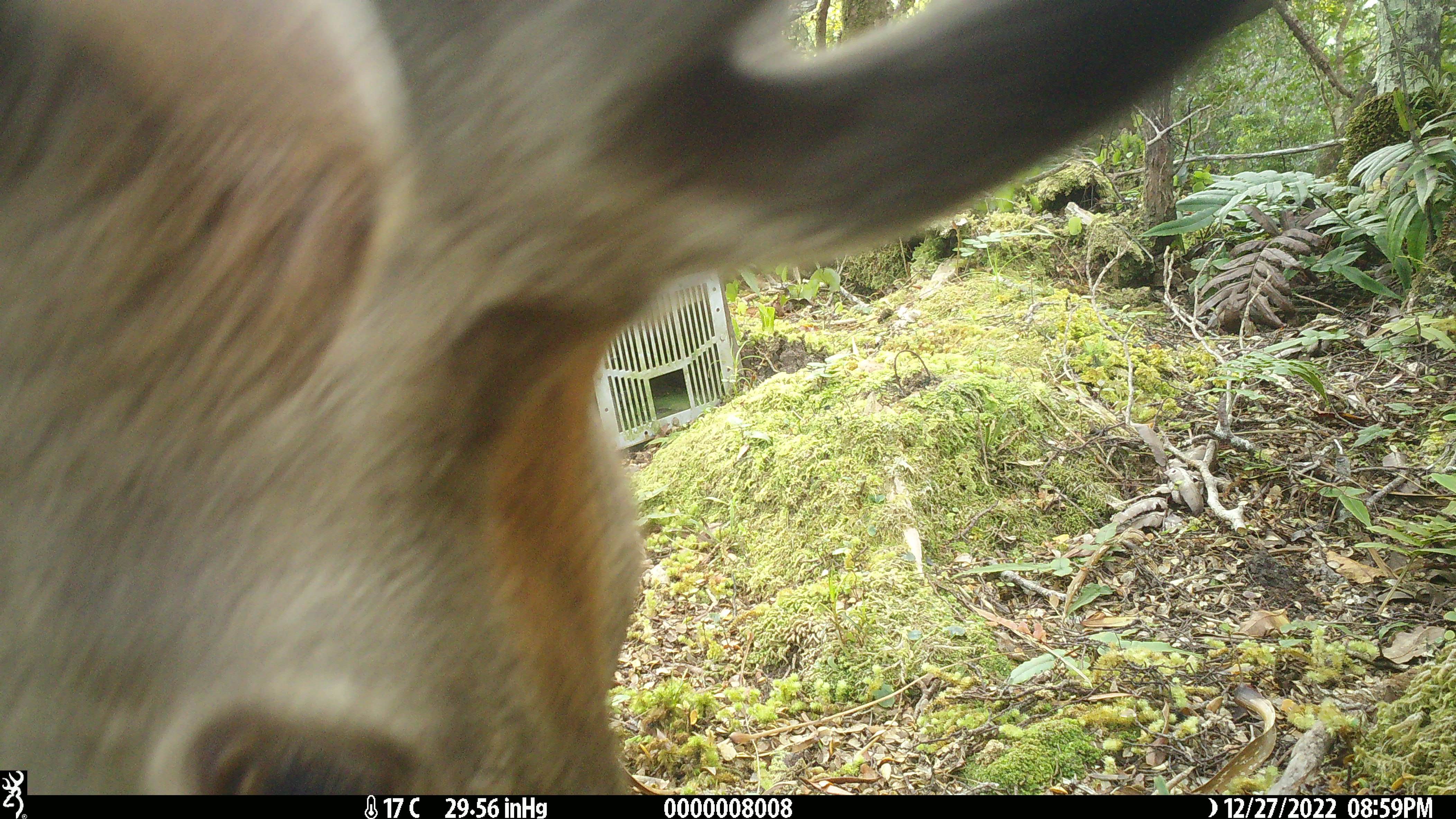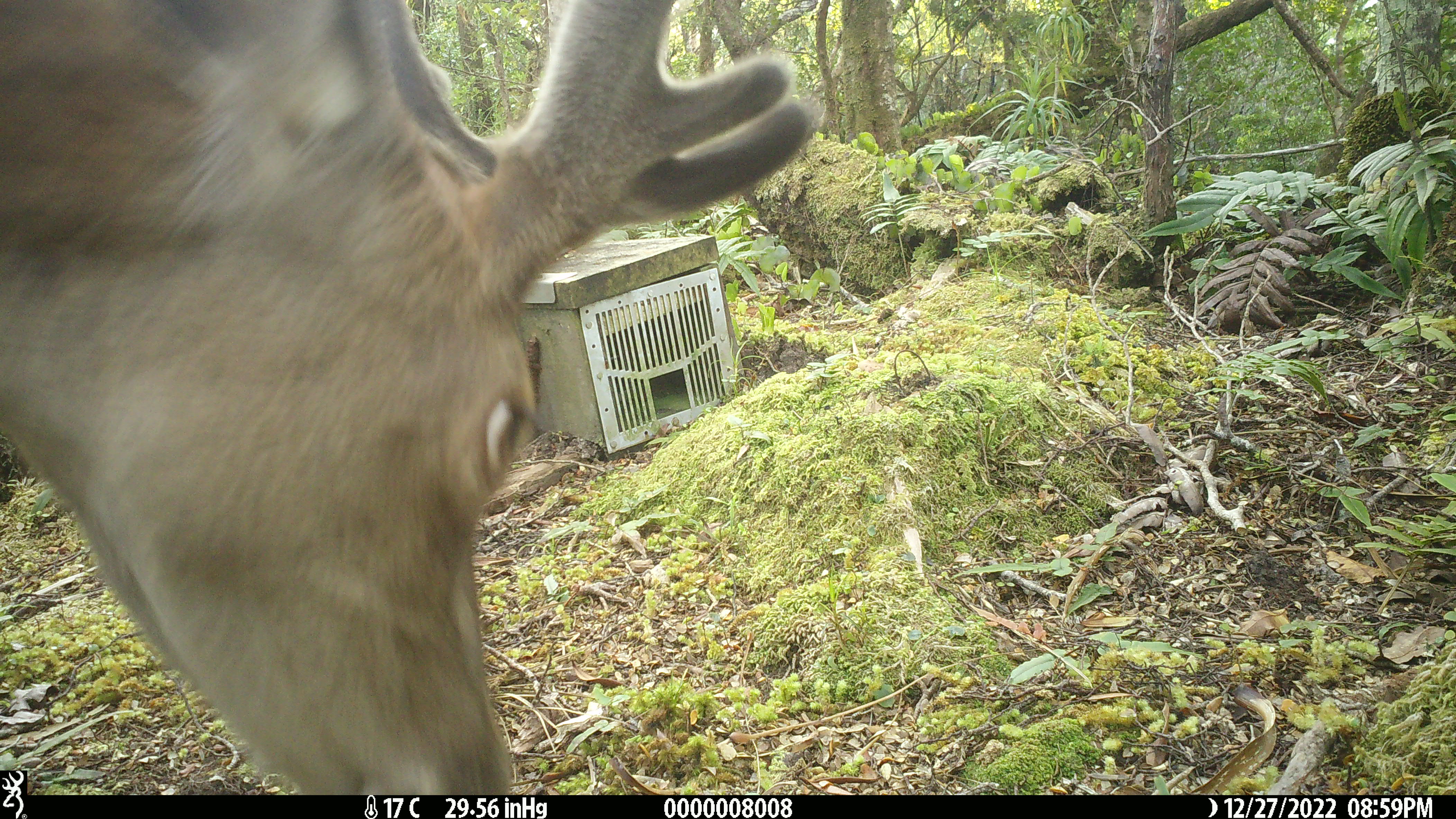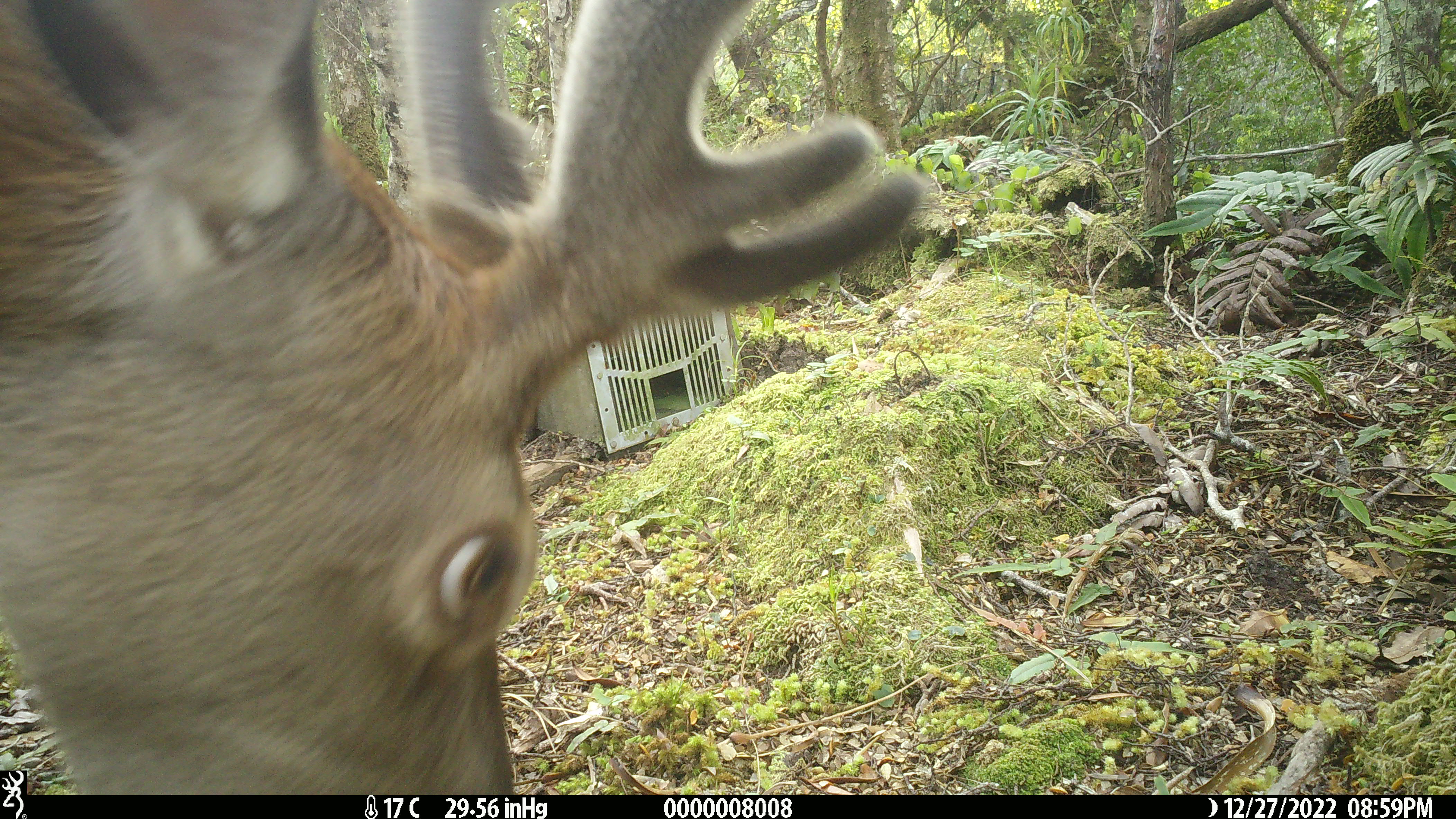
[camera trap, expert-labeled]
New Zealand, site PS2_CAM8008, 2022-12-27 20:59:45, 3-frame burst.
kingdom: Animalia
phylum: Chordata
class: Mammalia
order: Artiodactyla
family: Cervidae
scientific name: Cervidae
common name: deer